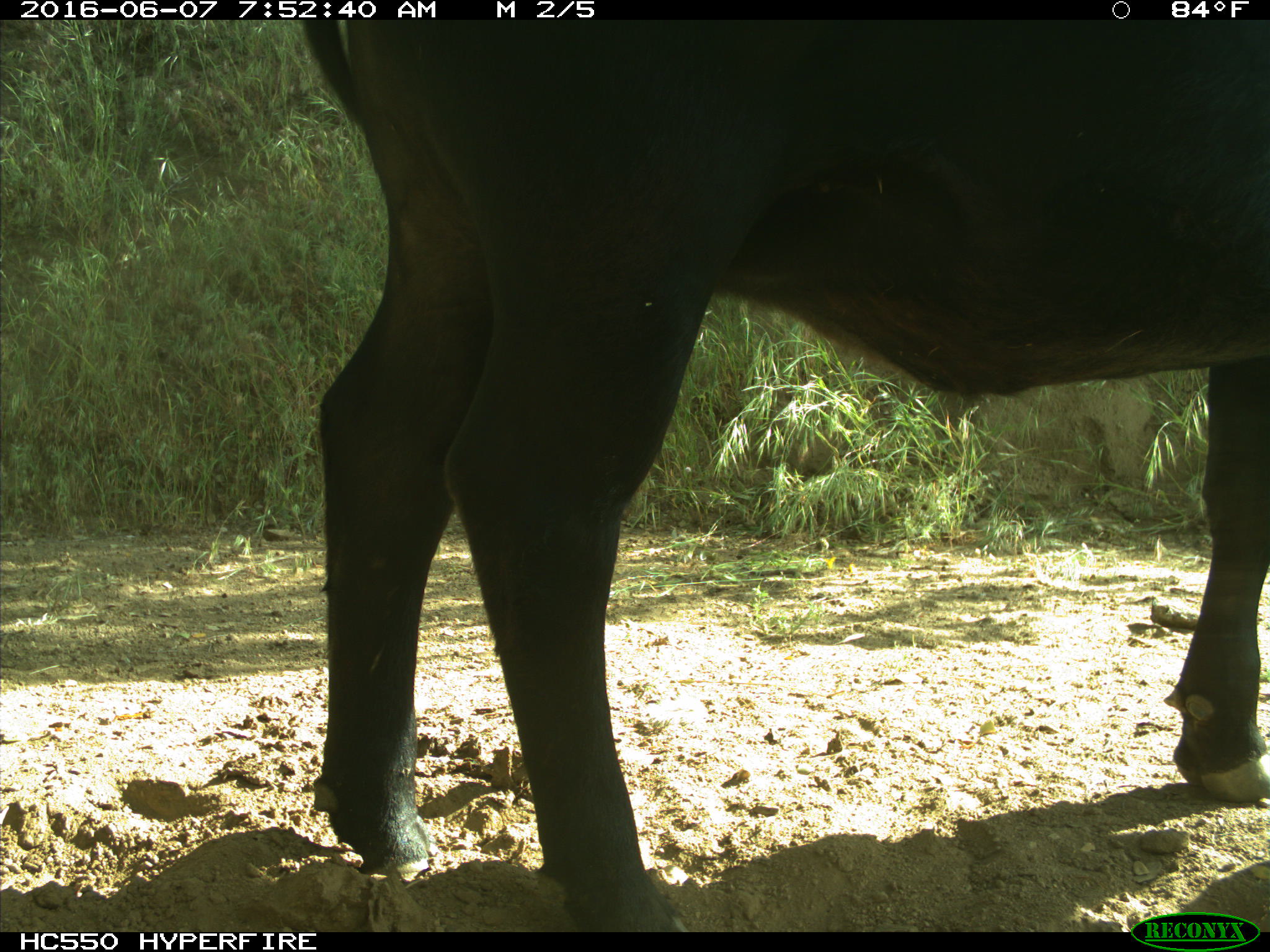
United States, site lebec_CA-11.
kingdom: Animalia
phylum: Chordata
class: Mammalia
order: Artiodactyla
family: Bovidae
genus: Bos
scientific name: Bos taurus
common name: domestic cow